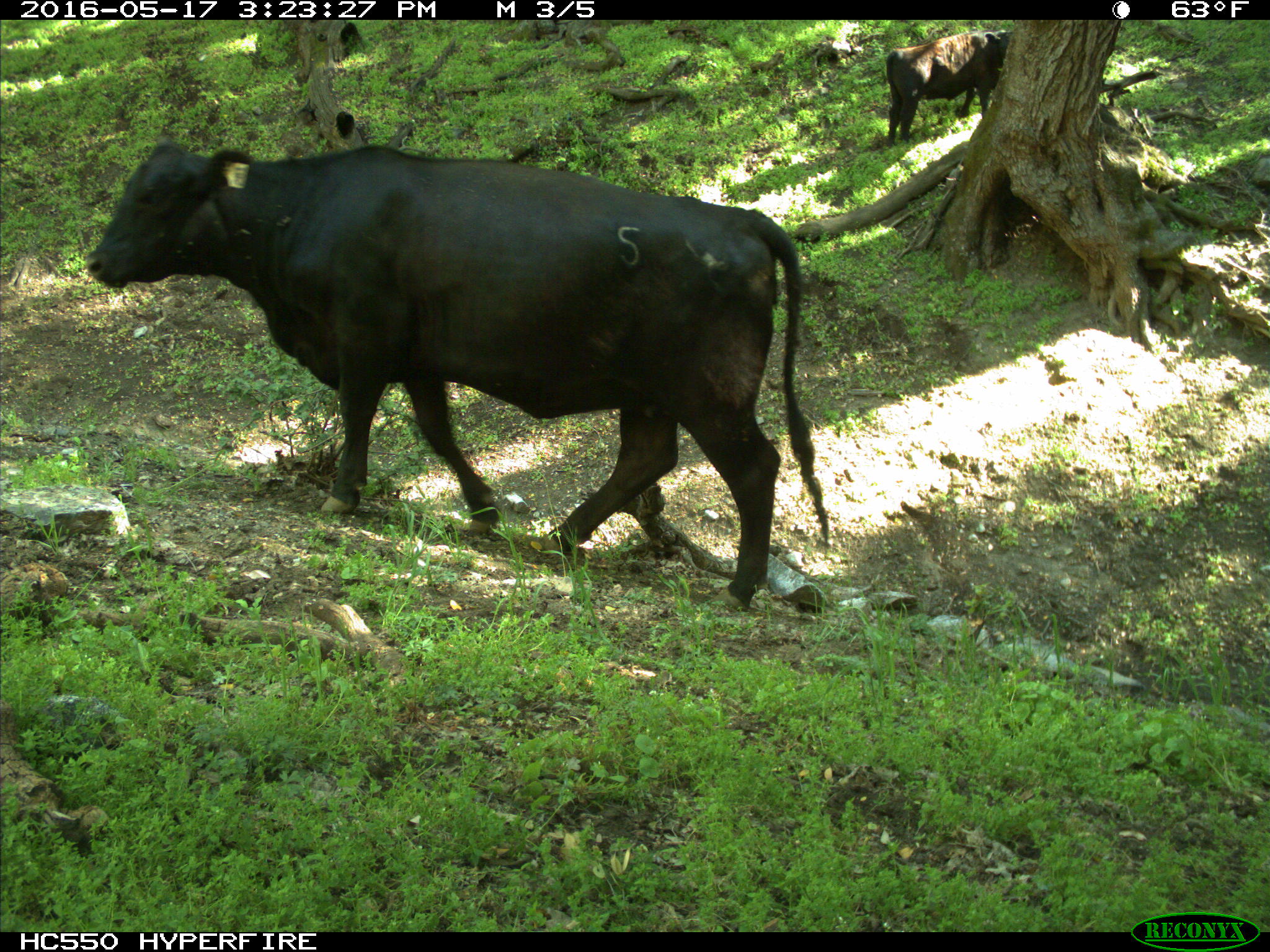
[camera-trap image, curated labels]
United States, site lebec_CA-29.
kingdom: Animalia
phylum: Chordata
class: Mammalia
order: Artiodactyla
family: Bovidae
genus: Bos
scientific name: Bos taurus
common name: domestic cow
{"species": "Bos taurus (domestic cow)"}